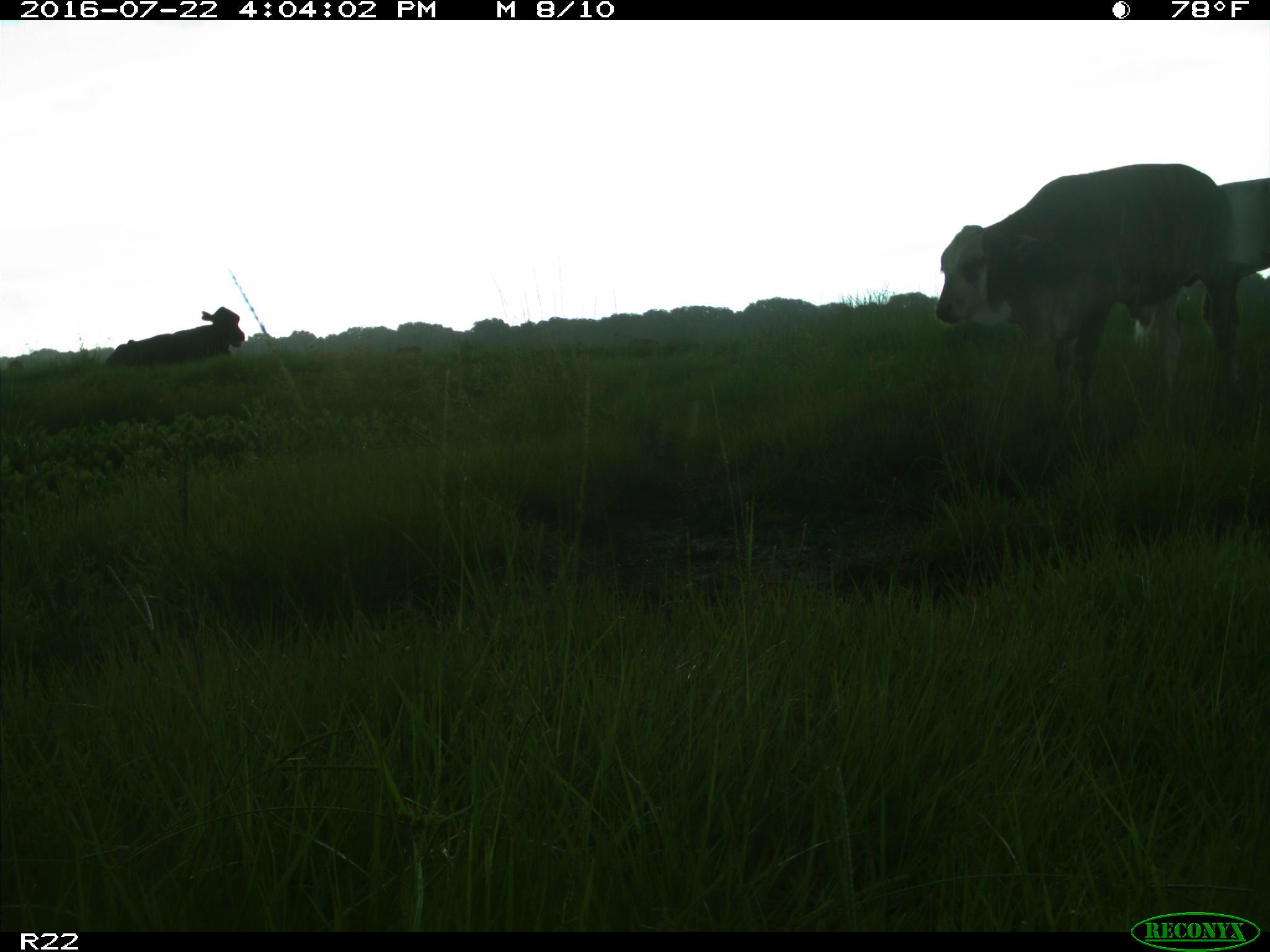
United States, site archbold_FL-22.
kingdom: Animalia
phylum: Chordata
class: Mammalia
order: Artiodactyla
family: Bovidae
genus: Bos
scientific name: Bos taurus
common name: domestic cow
Bos taurus (domestic cow).